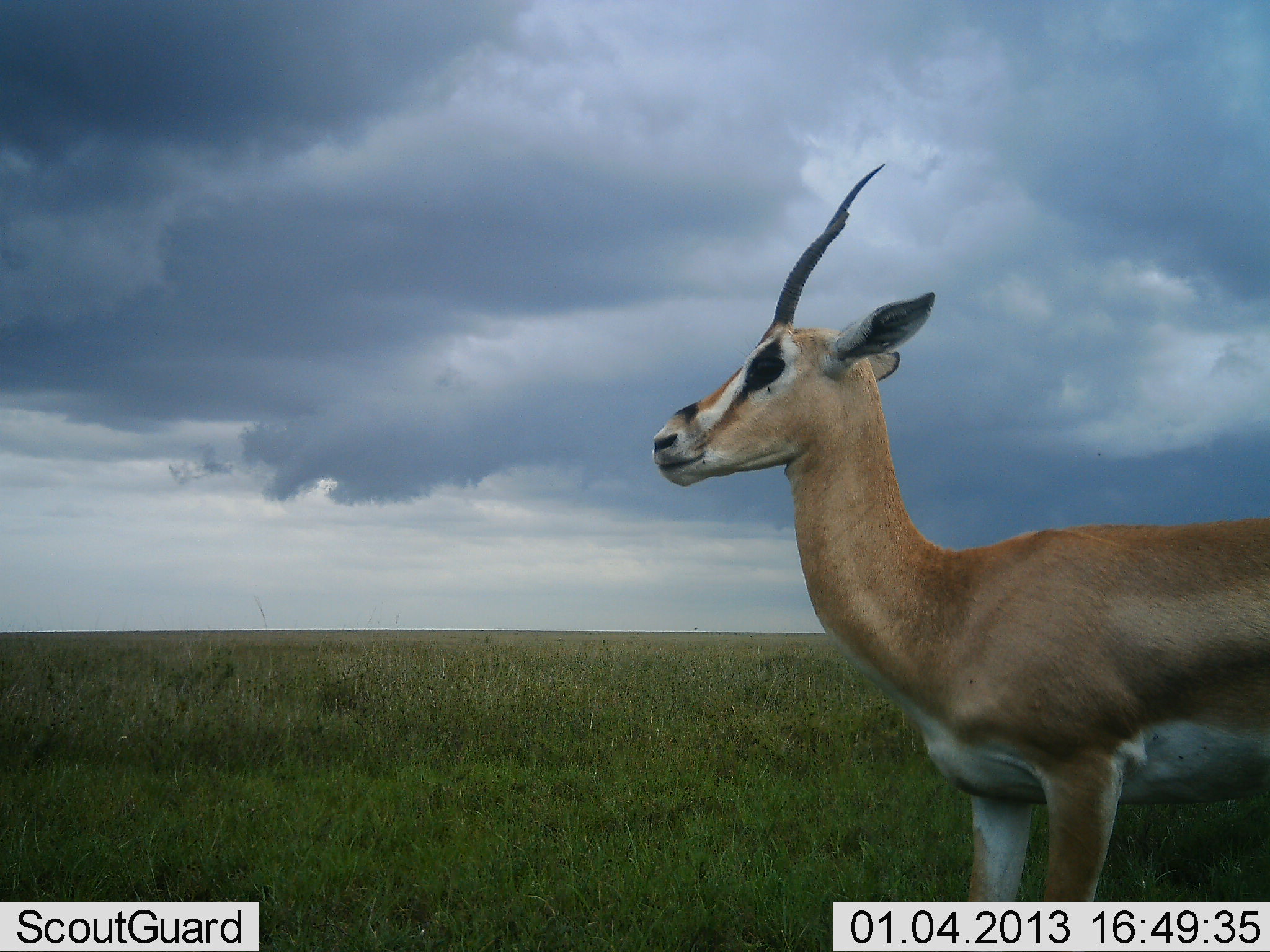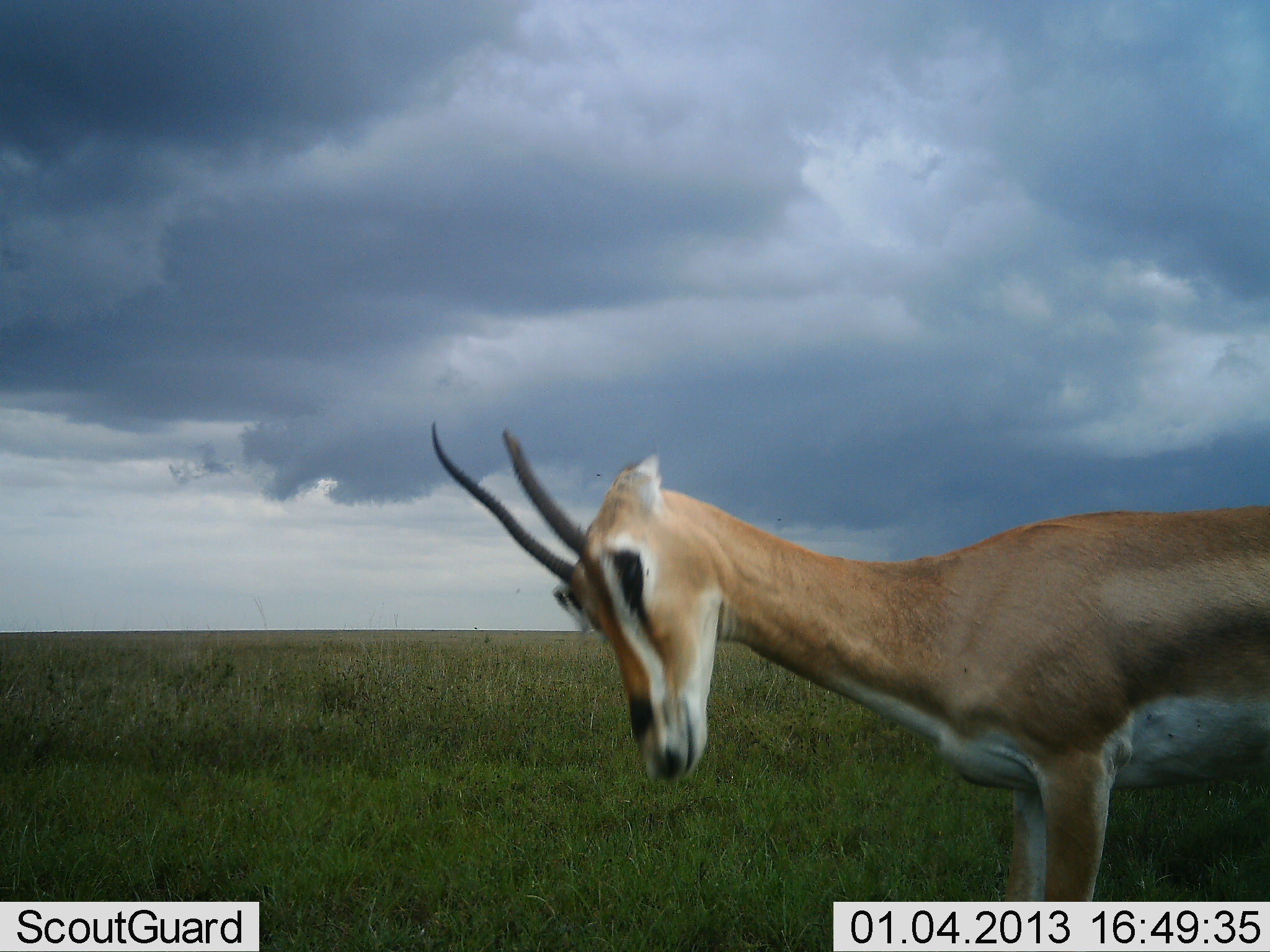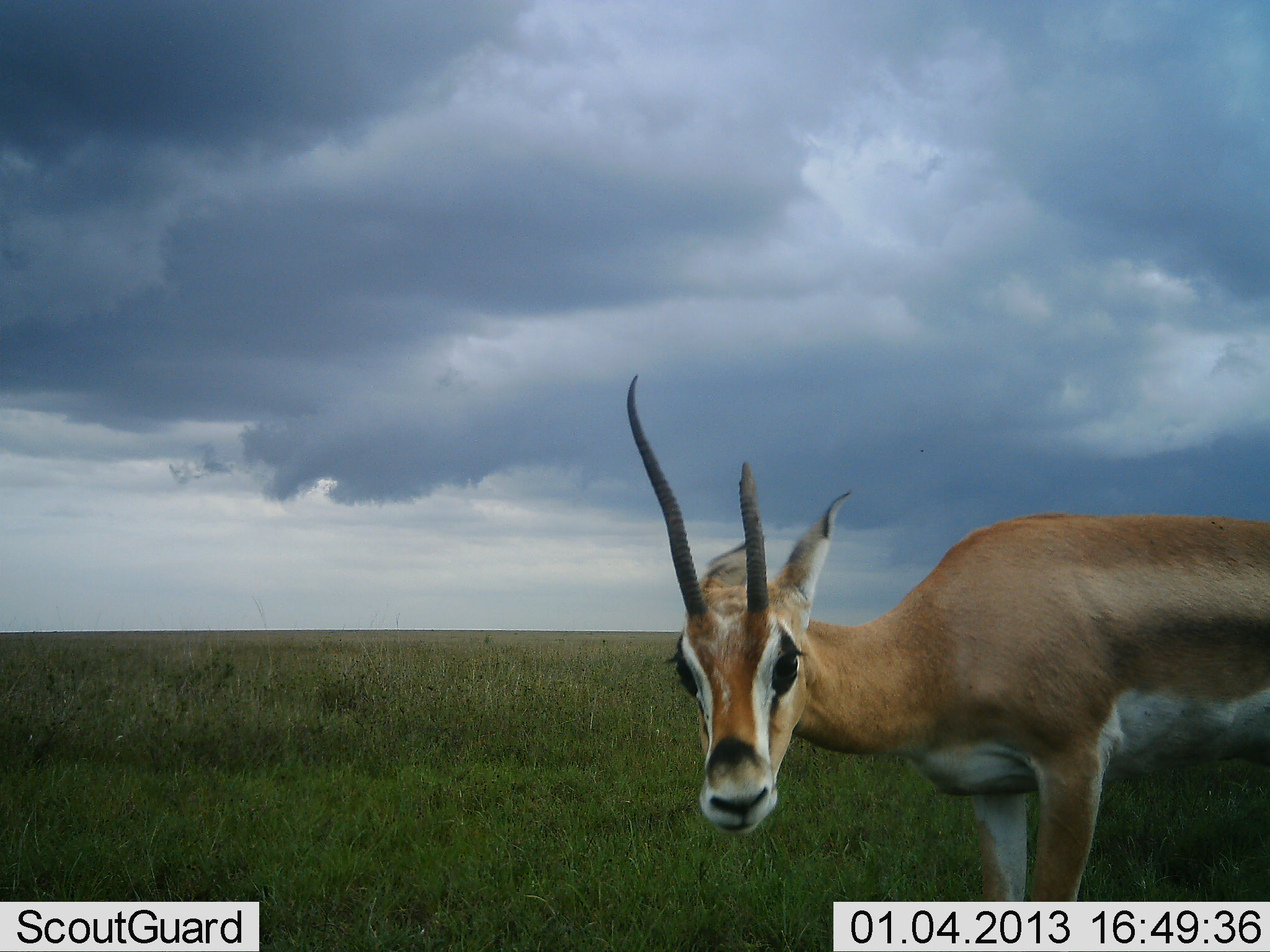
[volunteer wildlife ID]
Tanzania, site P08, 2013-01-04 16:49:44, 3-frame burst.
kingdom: Animalia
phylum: Chordata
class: Mammalia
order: Artiodactyla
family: Bovidae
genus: Nanger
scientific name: Nanger granti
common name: grant's gazelle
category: gazellegrants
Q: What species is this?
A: Gazellegrants (grant's gazelle) (Nanger granti).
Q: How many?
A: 1.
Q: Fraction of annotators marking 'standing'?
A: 64%.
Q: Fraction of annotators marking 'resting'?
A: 0%.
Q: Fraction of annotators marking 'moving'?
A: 28%.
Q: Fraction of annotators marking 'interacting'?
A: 8%.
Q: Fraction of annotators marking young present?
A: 0%.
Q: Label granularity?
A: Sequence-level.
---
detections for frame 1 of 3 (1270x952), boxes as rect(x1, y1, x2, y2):
animal: rect(649, 164, 1270, 902)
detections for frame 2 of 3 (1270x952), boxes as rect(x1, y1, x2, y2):
animal: rect(428, 418, 1270, 902)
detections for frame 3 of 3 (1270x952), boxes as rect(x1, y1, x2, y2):
animal: rect(624, 370, 1270, 901)